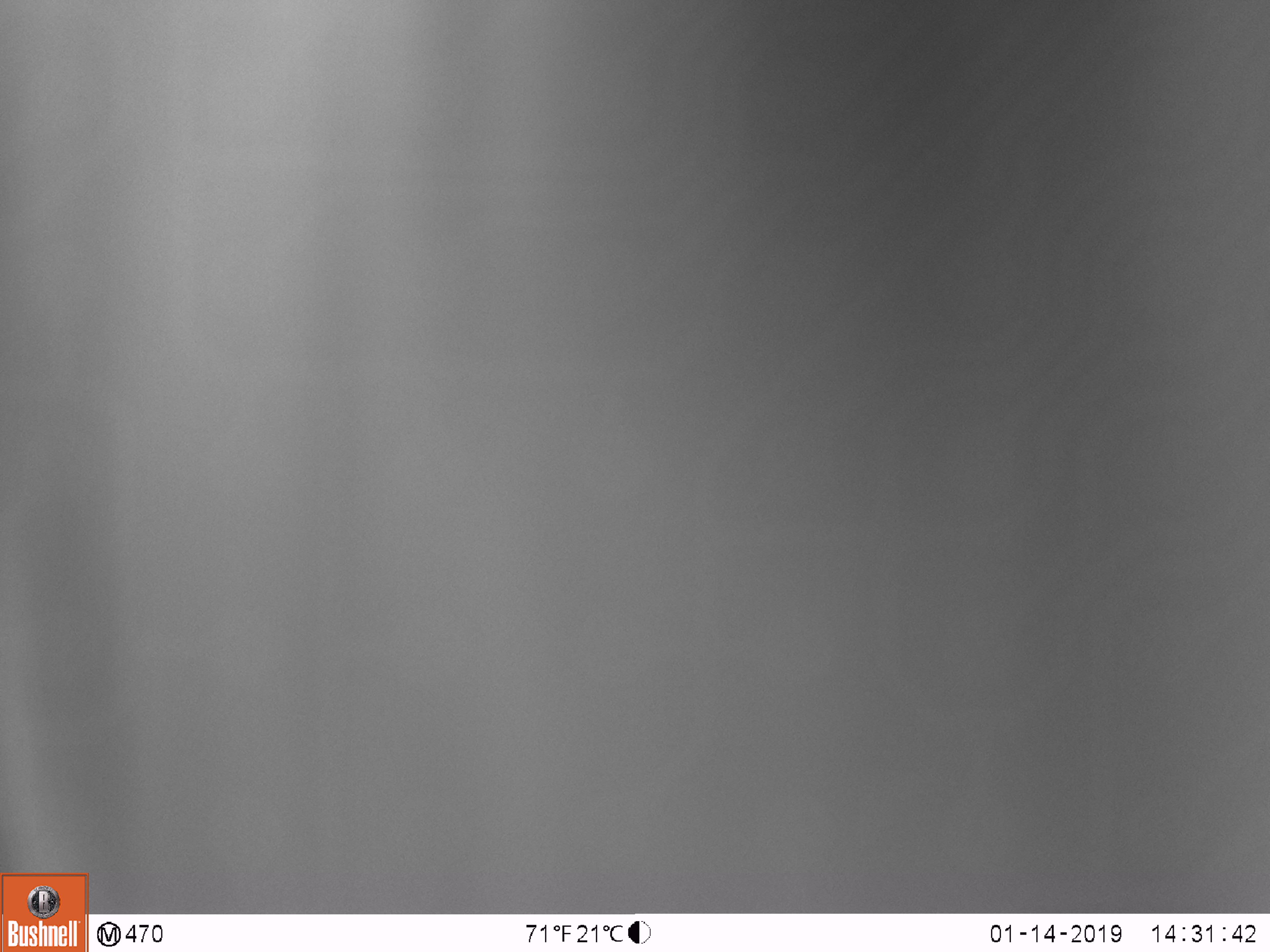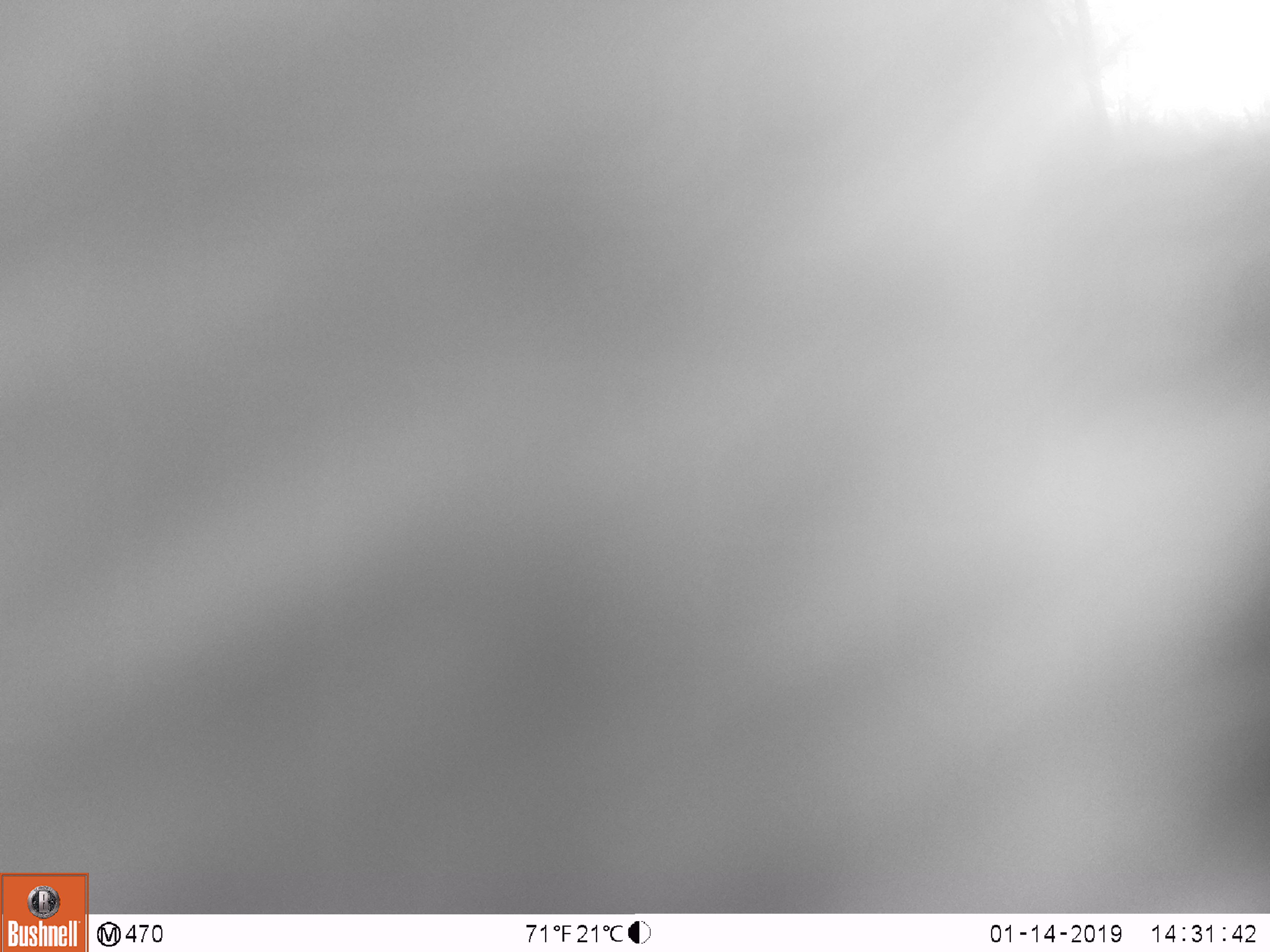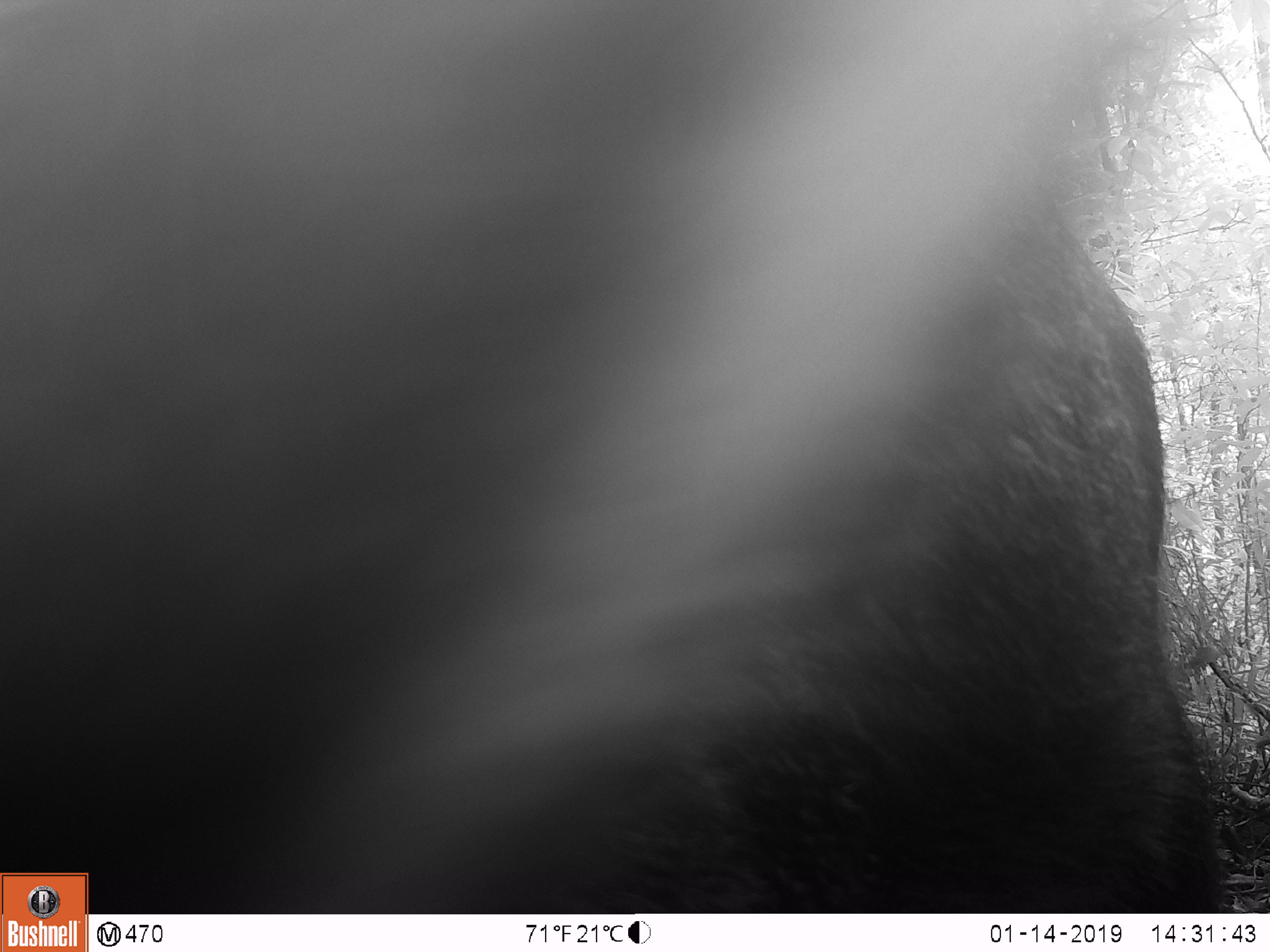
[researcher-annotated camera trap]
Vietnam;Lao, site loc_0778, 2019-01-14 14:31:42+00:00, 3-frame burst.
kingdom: Animalia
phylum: Chordata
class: Mammalia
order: Artiodactyla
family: Bovidae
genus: Capricornis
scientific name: Capricornis sumatraensis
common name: chinese serow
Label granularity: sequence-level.